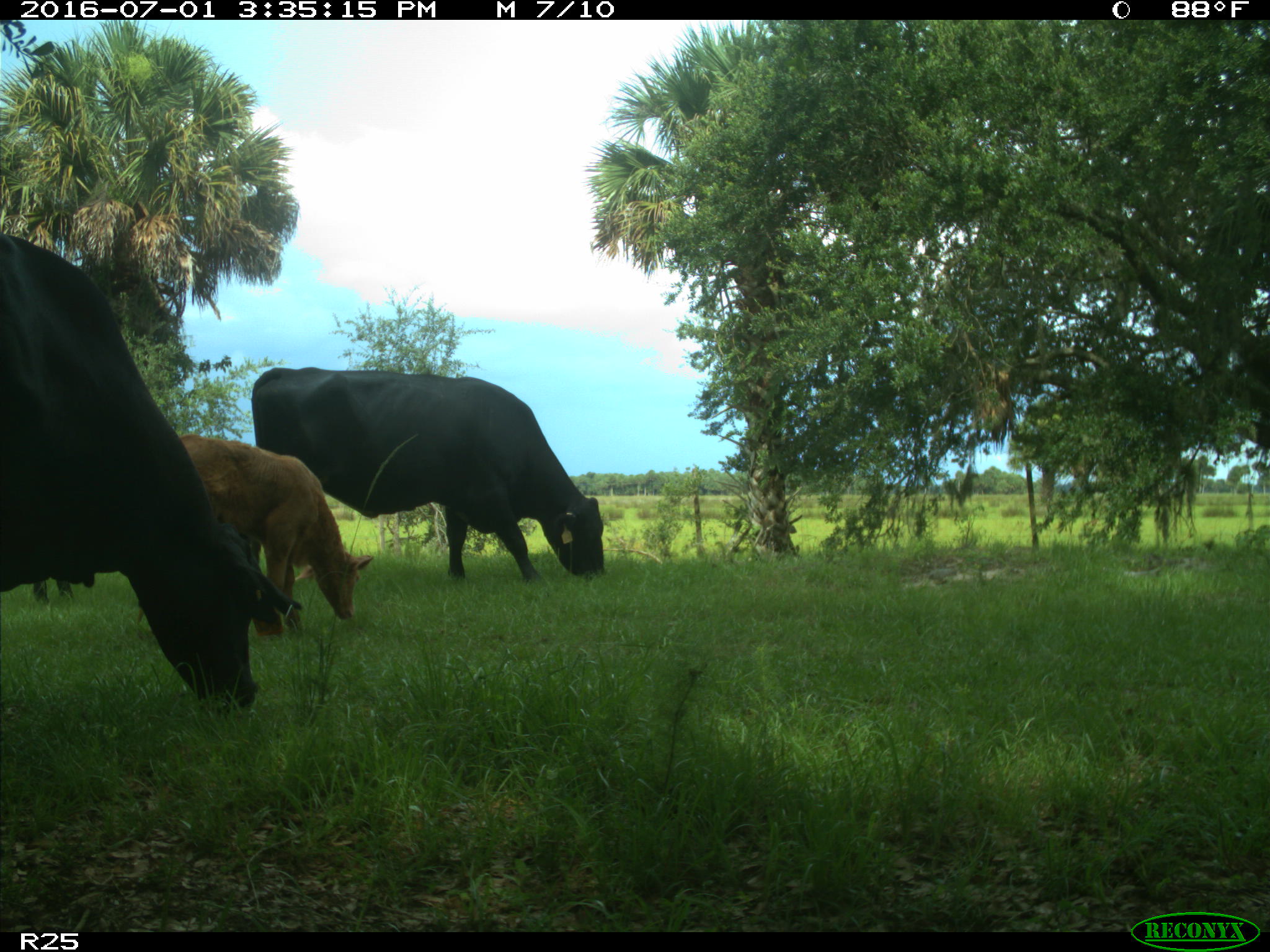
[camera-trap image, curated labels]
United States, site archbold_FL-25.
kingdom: Animalia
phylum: Chordata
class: Mammalia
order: Artiodactyla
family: Bovidae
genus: Bos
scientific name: Bos taurus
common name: domestic cow